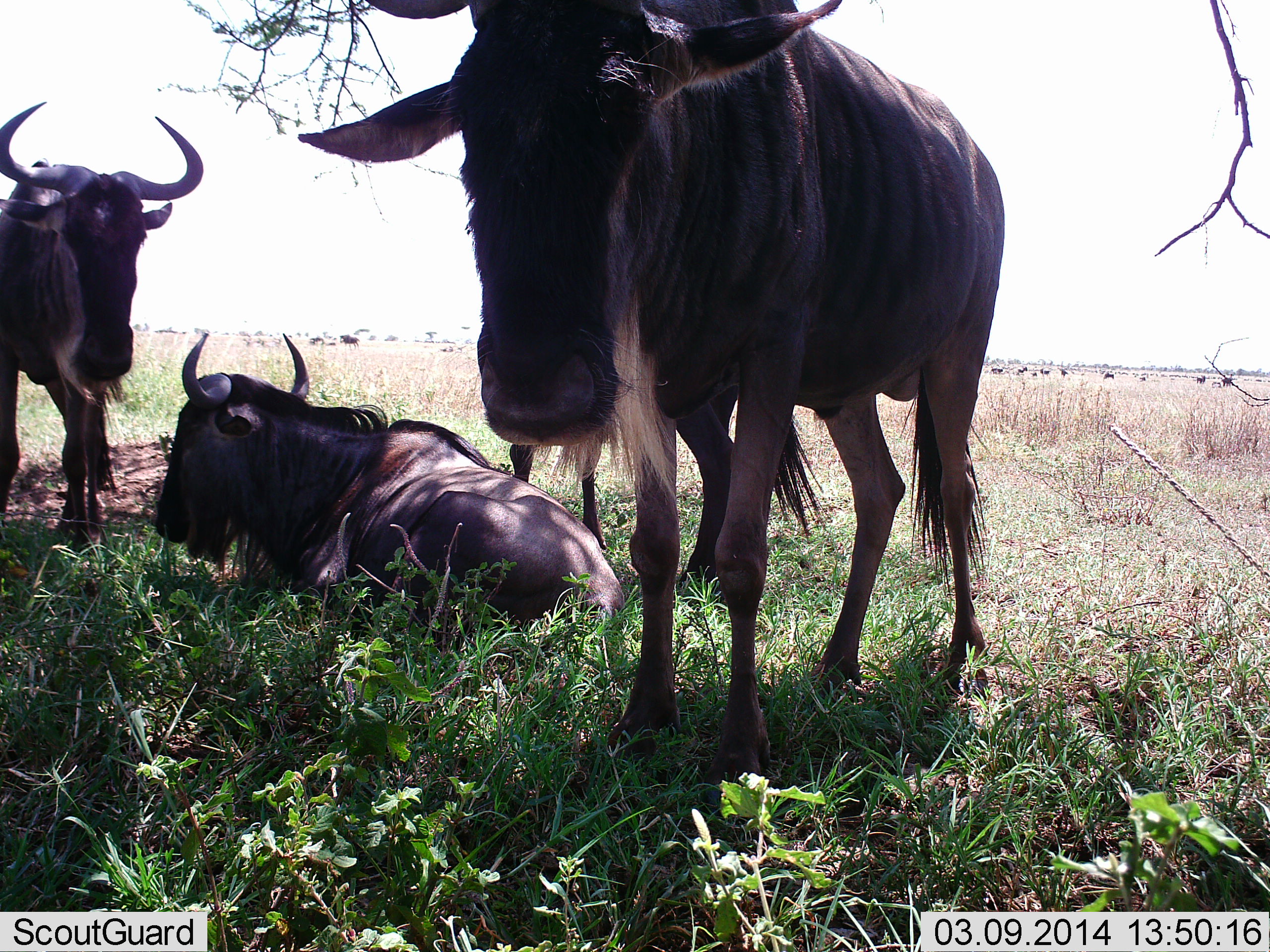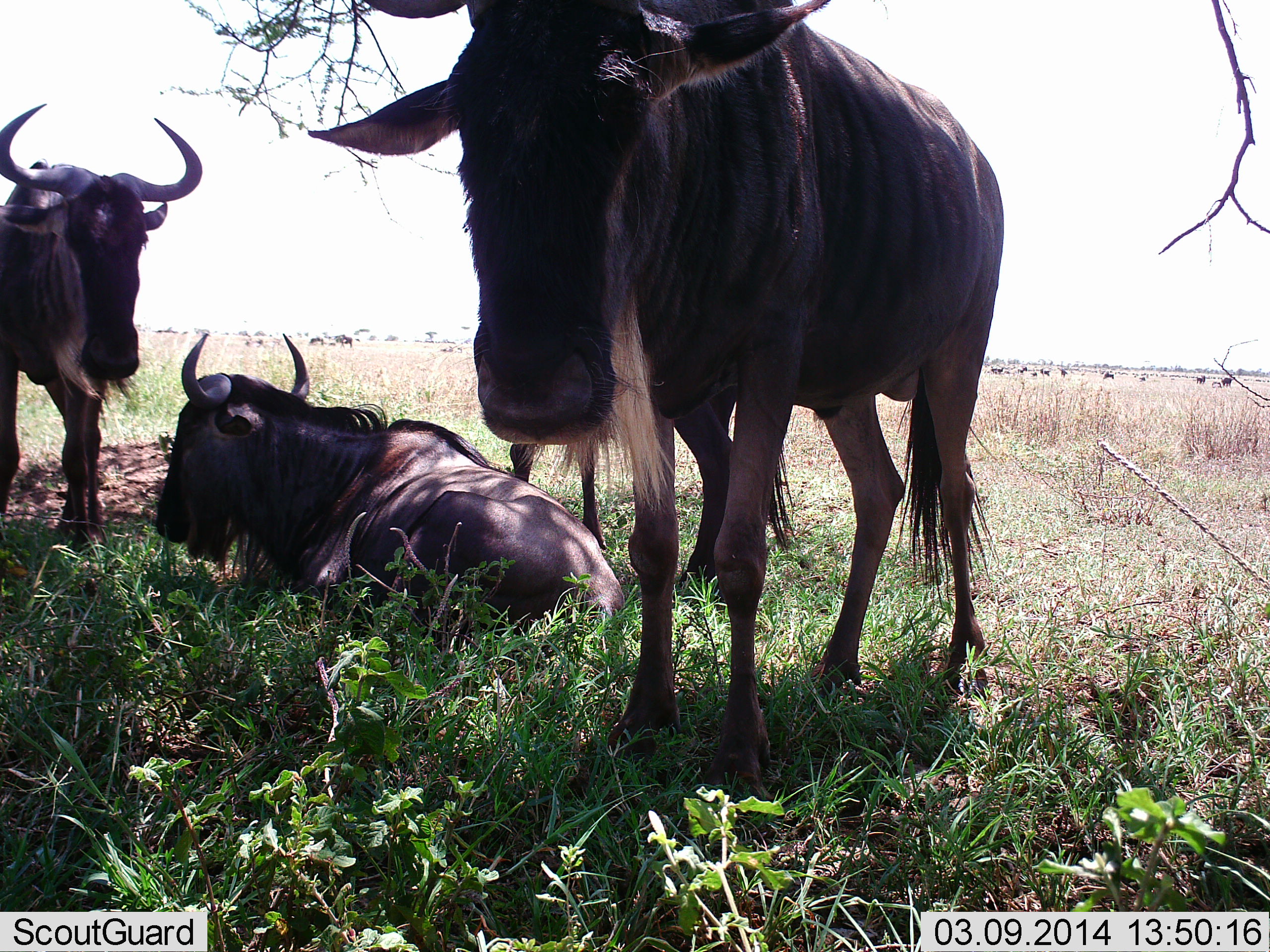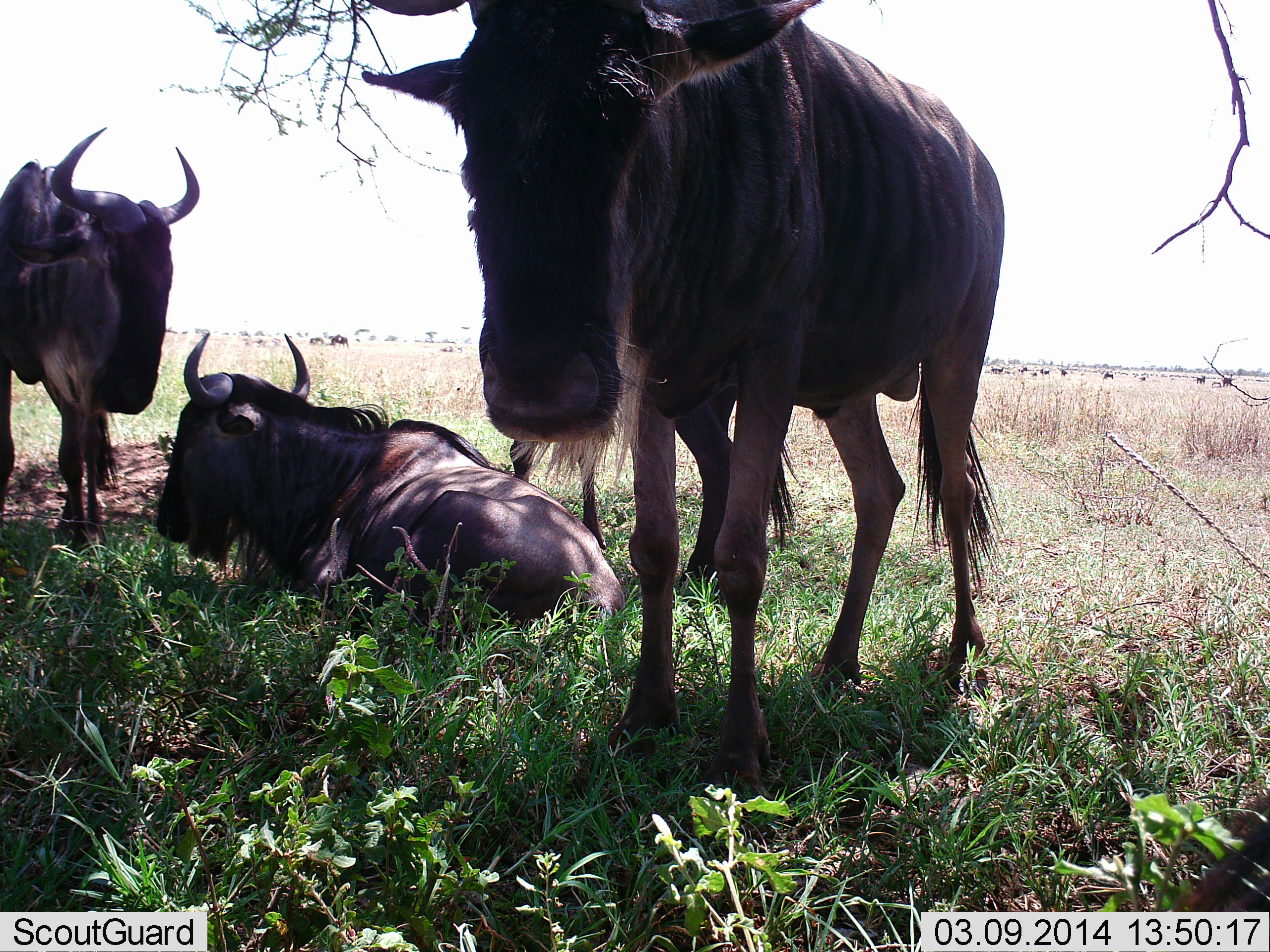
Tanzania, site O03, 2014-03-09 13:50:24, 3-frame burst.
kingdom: Animalia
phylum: Chordata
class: Mammalia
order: Artiodactyla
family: Bovidae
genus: Connochaetes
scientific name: Connochaetes taurinus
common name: blue wildebeest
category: wildebeest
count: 4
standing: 80%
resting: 100%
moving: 0%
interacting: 0%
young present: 0%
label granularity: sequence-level